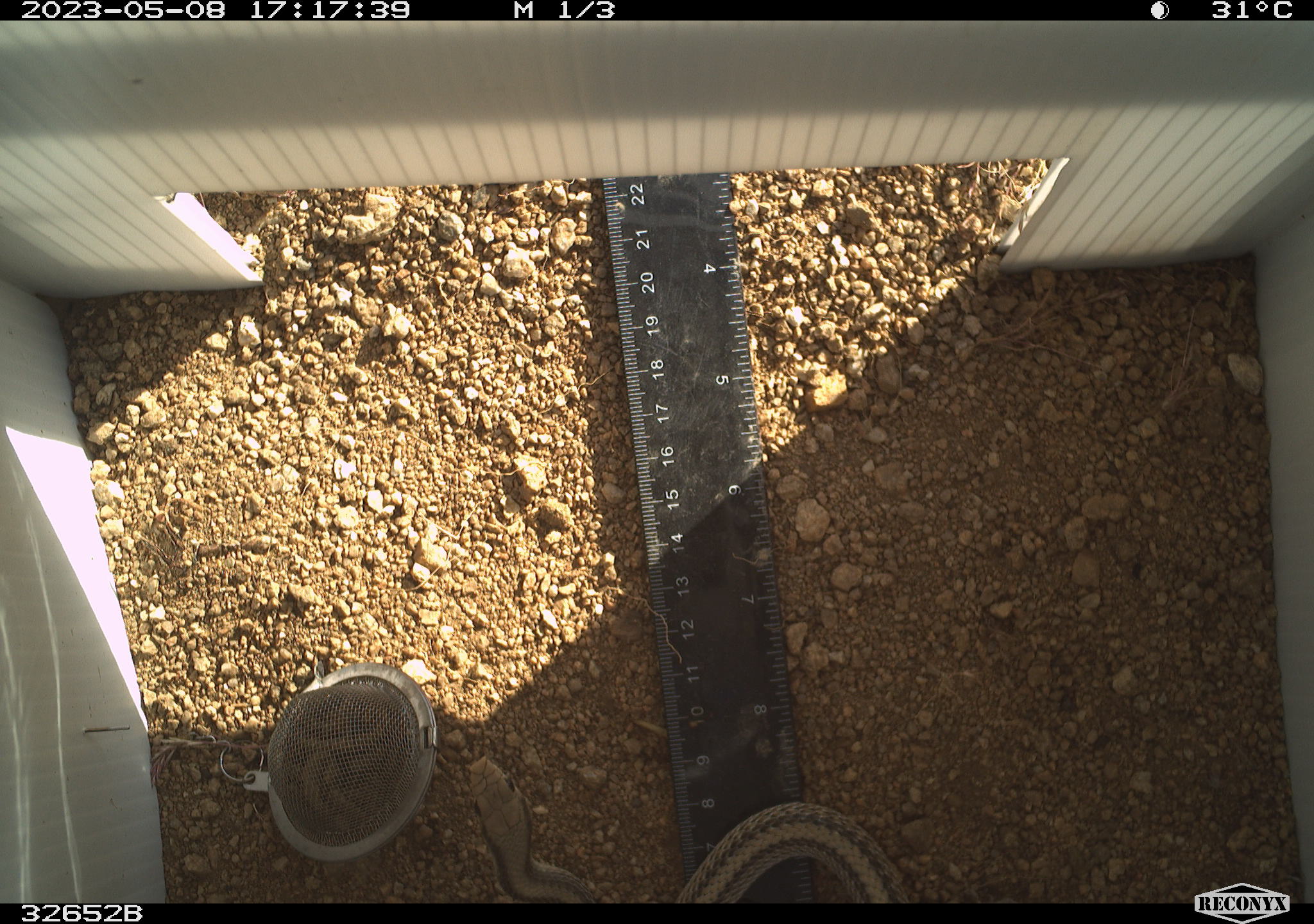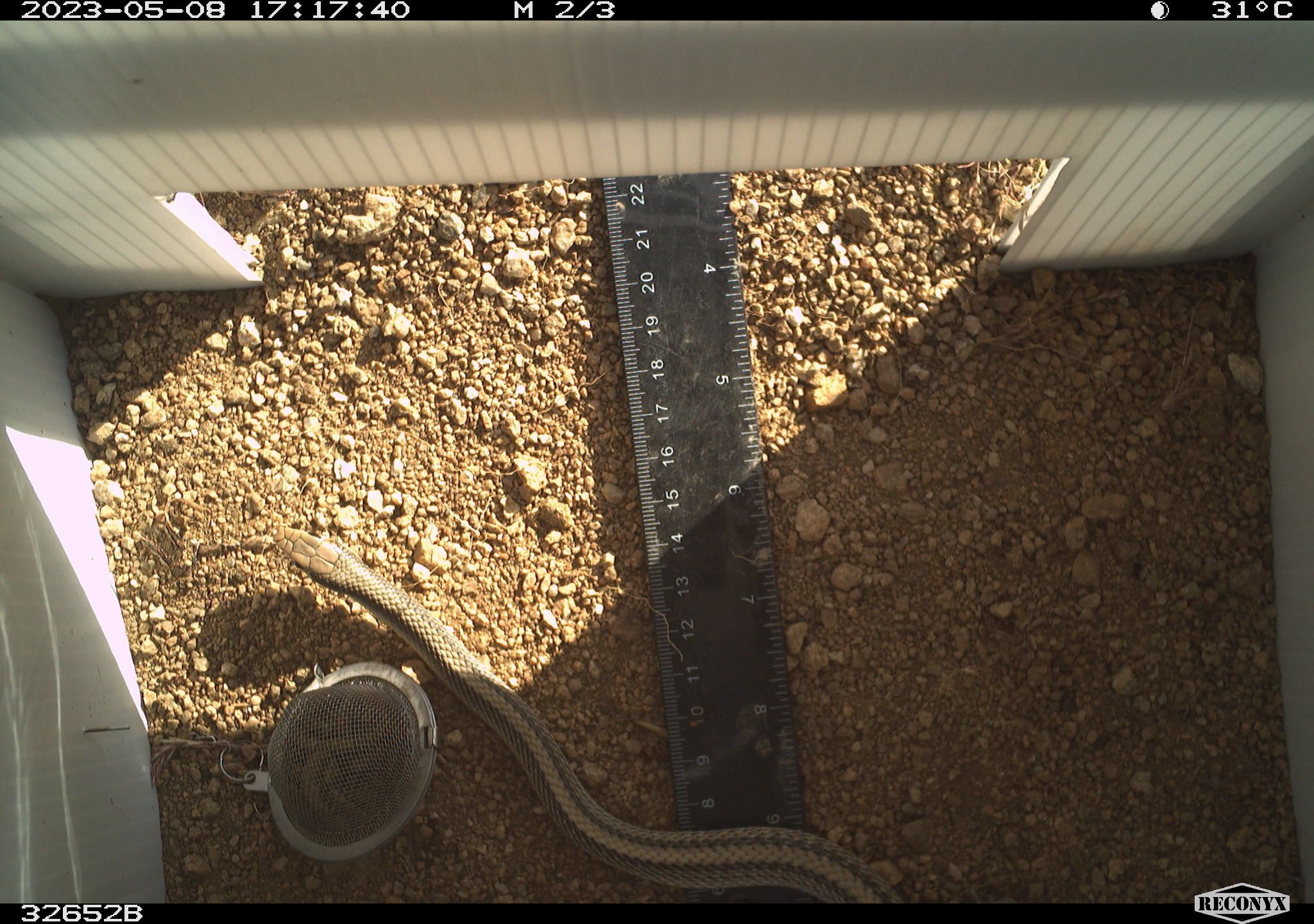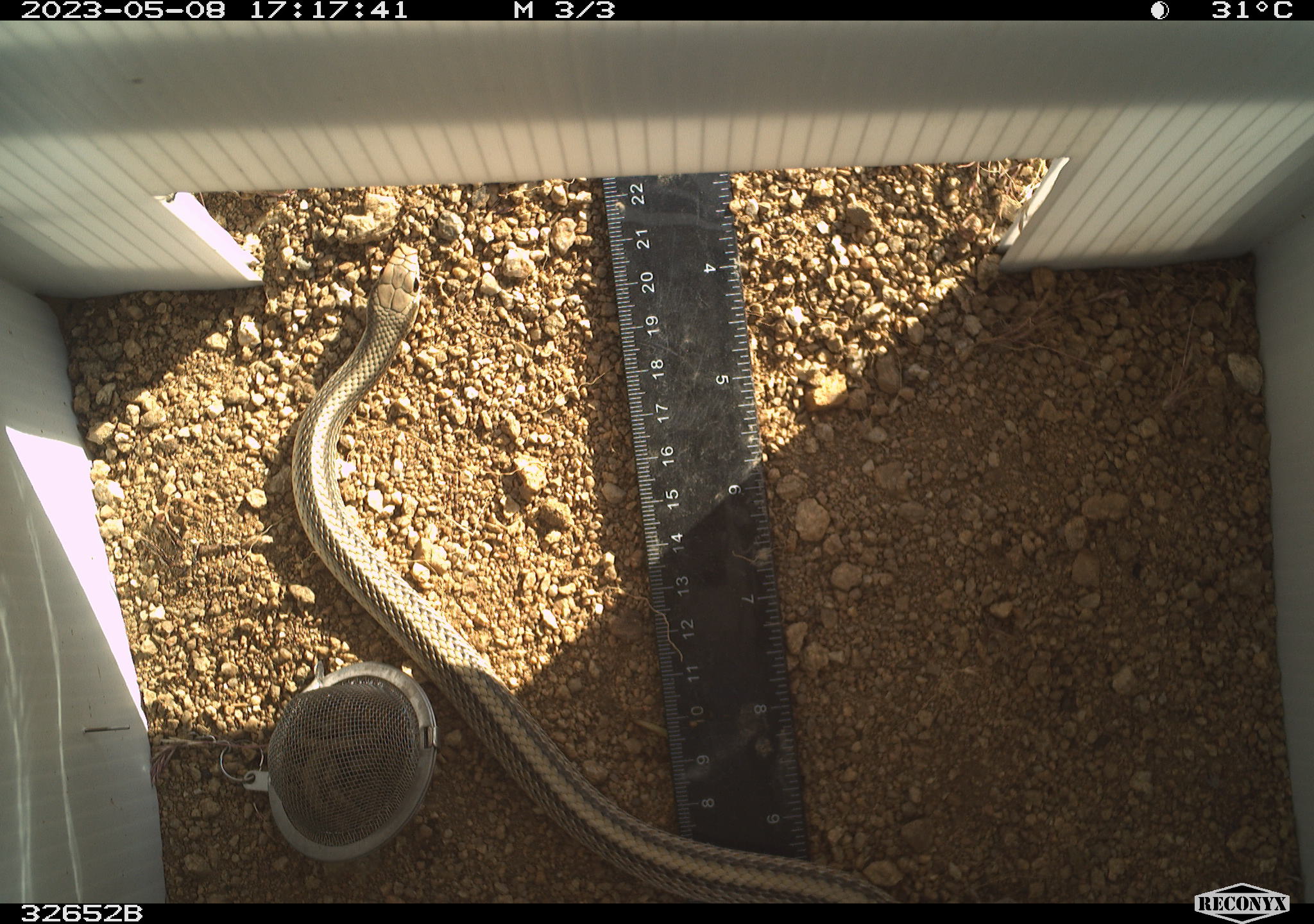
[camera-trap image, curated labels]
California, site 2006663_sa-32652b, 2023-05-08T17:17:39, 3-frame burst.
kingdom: Animalia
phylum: Chordata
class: Reptilia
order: Squamata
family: Colubridae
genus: Salvadora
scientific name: Salvadora hexalepis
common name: western patch-nosed snake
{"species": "western patch-nosed snake (Salvadora hexalepis)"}